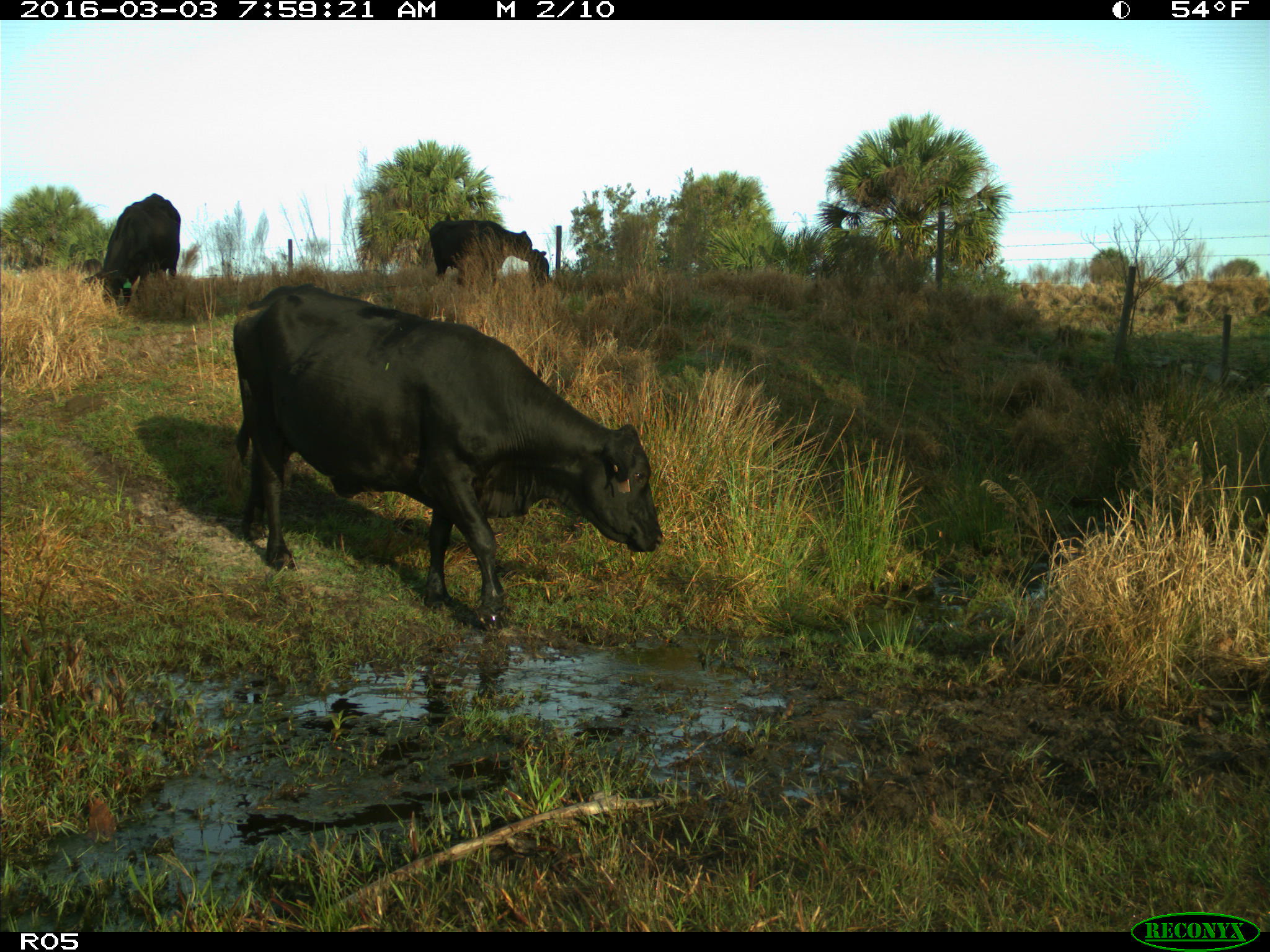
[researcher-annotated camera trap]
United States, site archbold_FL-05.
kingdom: Animalia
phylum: Chordata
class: Mammalia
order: Artiodactyla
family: Bovidae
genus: Bos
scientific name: Bos taurus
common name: domestic cow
Bos taurus (domestic cow).